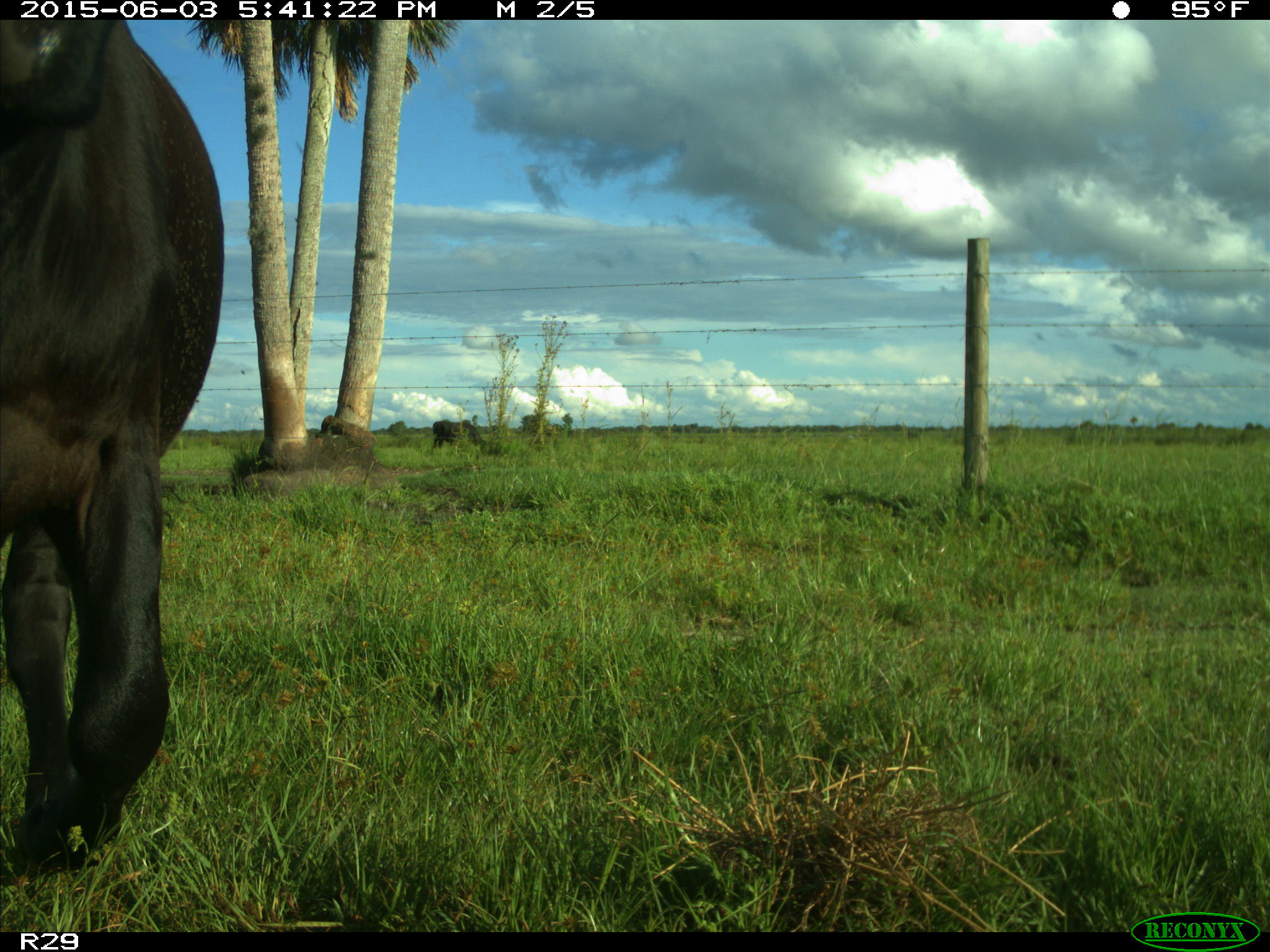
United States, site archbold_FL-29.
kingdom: Animalia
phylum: Chordata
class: Mammalia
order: Artiodactyla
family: Bovidae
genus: Bos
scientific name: Bos taurus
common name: domestic cow